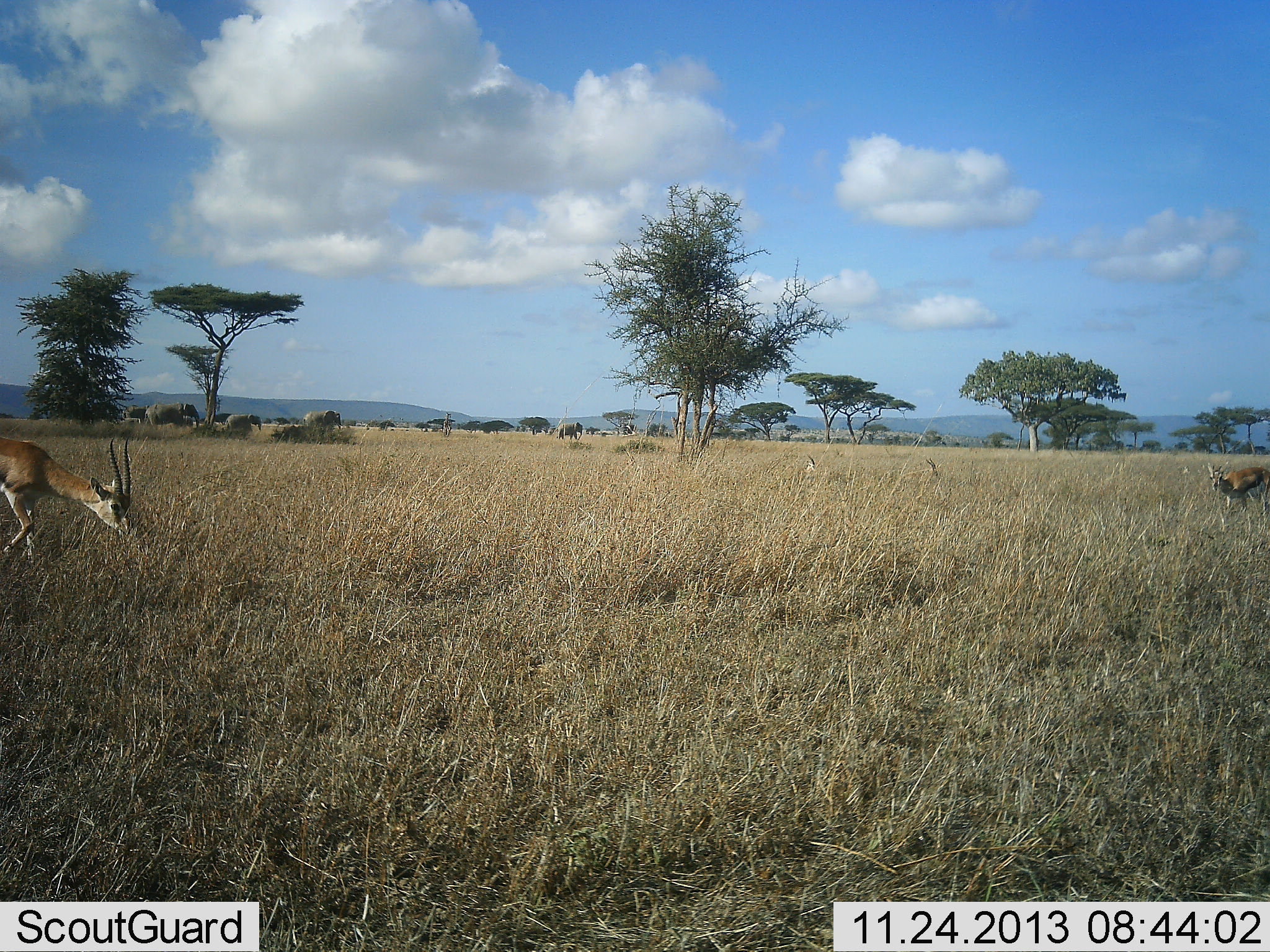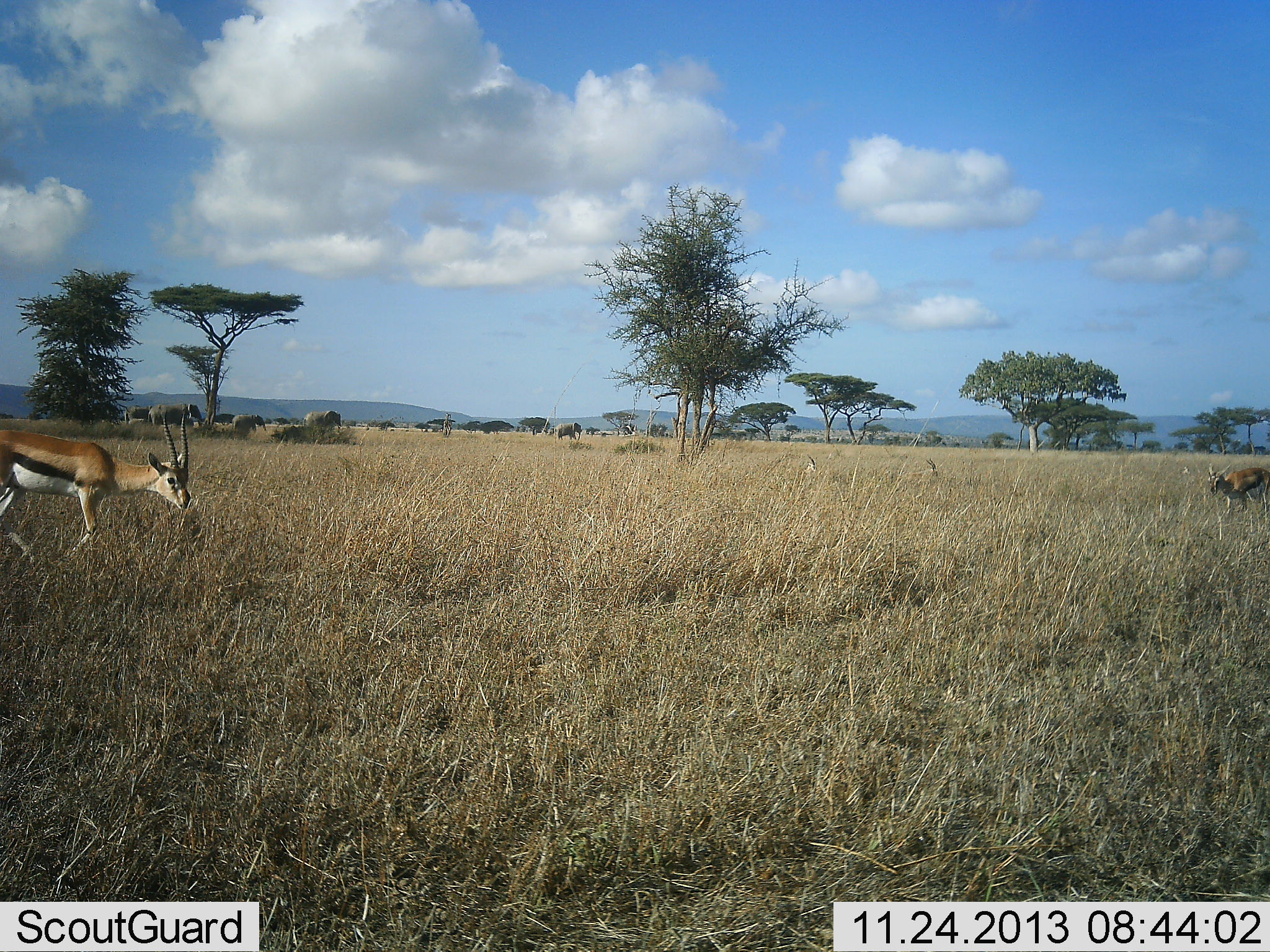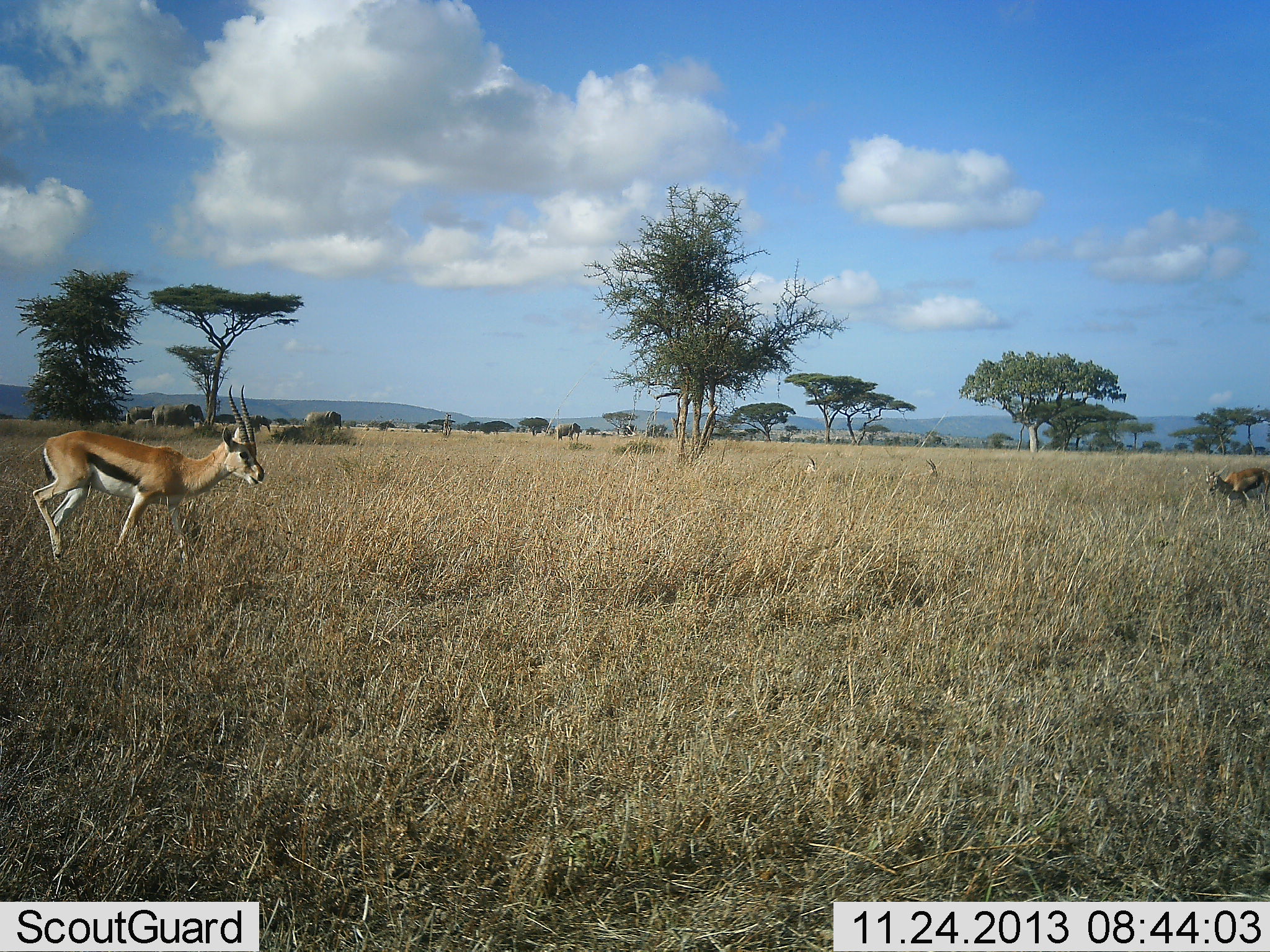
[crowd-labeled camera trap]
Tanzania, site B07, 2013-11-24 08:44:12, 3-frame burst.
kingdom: Animalia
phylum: Chordata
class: Mammalia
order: Proboscidea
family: Elephantidae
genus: Loxodonta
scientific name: Loxodonta africana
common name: african bush elephant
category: elephant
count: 5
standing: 8%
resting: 0%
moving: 100%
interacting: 0%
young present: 8%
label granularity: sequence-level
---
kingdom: Animalia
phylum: Chordata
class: Mammalia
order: Artiodactyla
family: Bovidae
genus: Eudorcas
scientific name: Eudorcas thomsonii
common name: thomson's gazelle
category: gazellethomsons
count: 2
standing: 37%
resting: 11%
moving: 74%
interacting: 0%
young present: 0%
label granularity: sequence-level